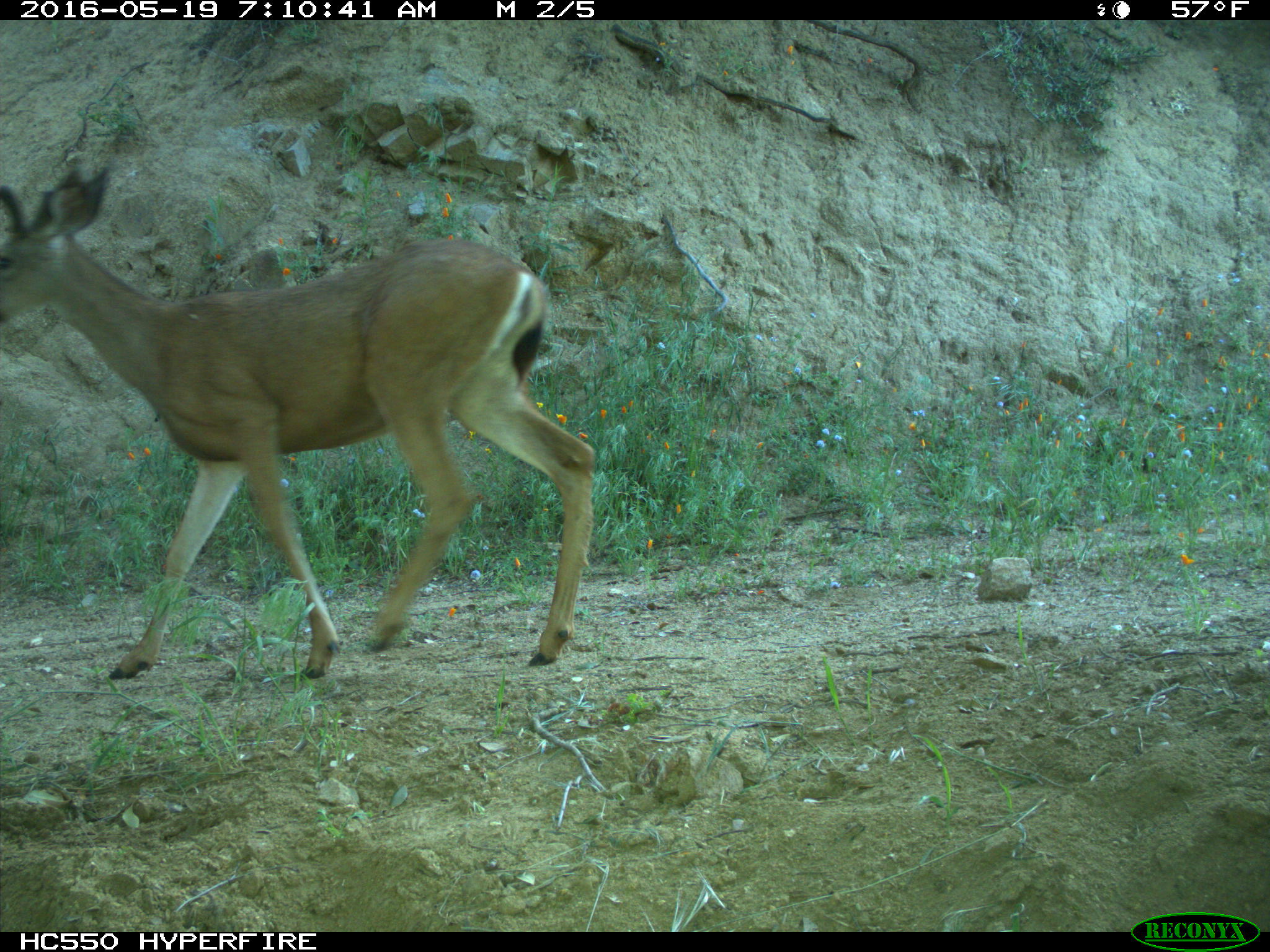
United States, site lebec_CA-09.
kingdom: Animalia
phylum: Chordata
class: Mammalia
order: Artiodactyla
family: Cervidae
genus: Odocoileus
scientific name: Odocoileus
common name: deer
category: unidentified deer